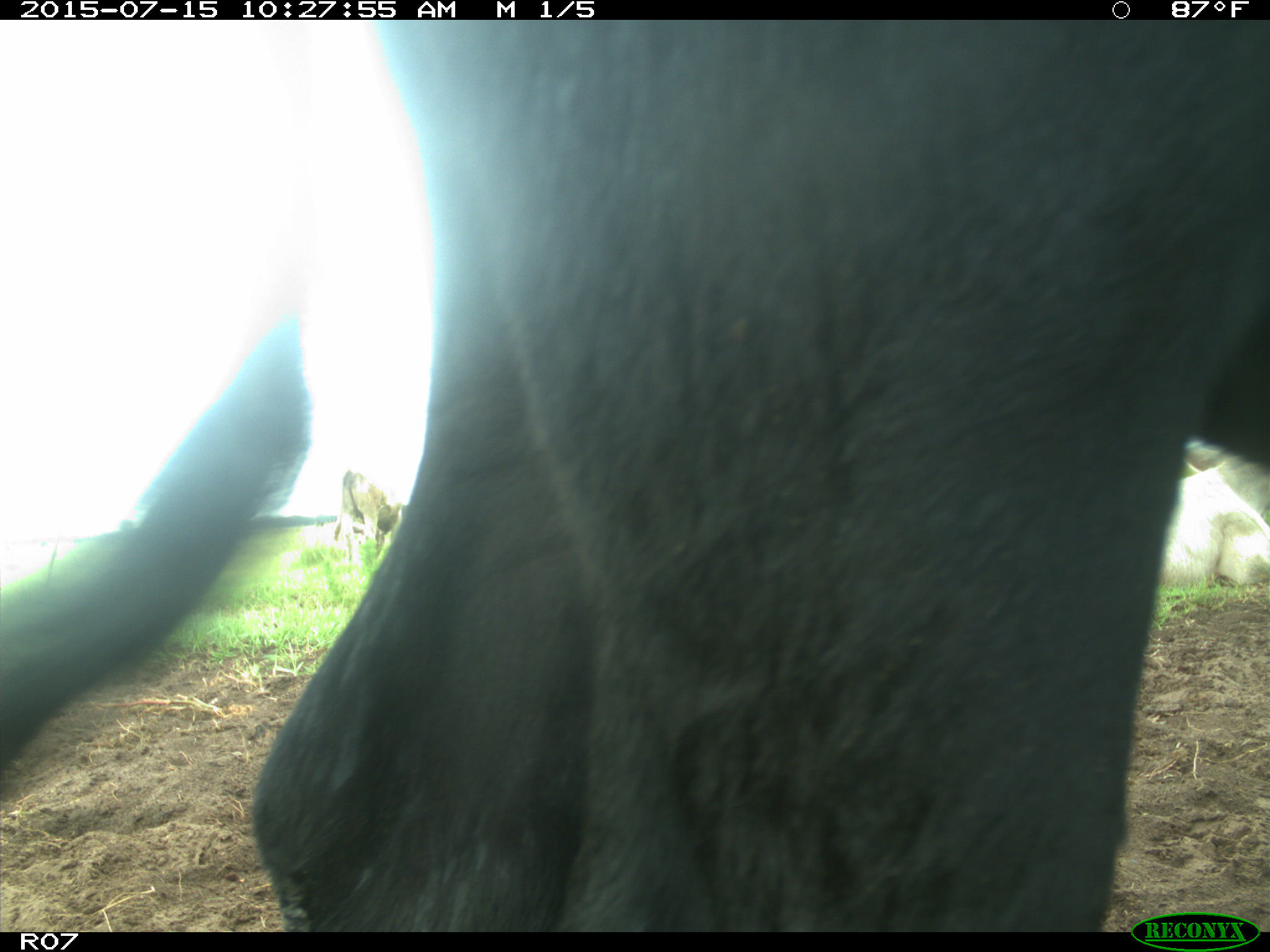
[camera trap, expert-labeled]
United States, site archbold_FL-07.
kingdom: Animalia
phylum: Chordata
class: Mammalia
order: Artiodactyla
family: Bovidae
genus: Bos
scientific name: Bos taurus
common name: domestic cow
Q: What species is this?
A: Bos taurus (domestic cow).